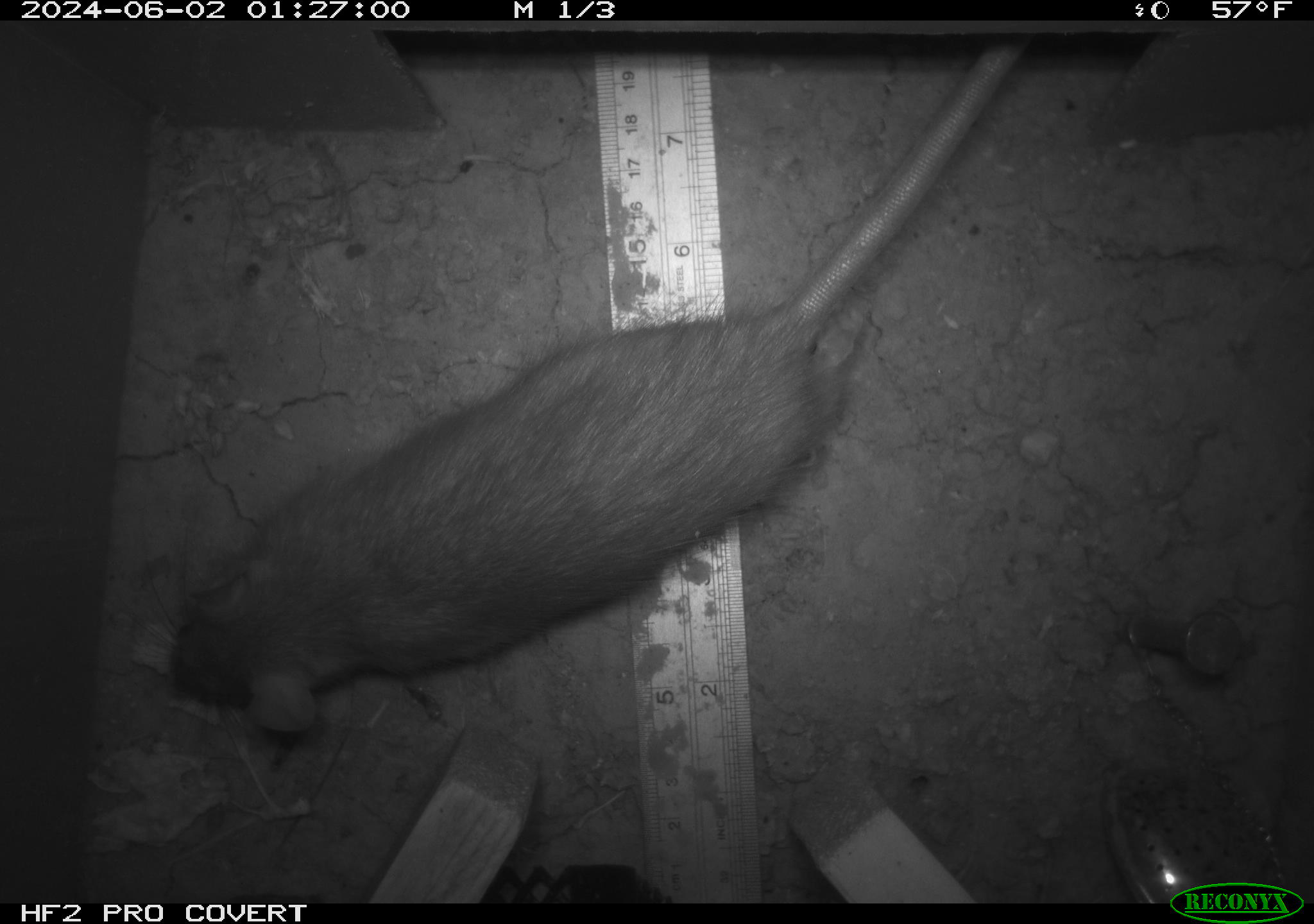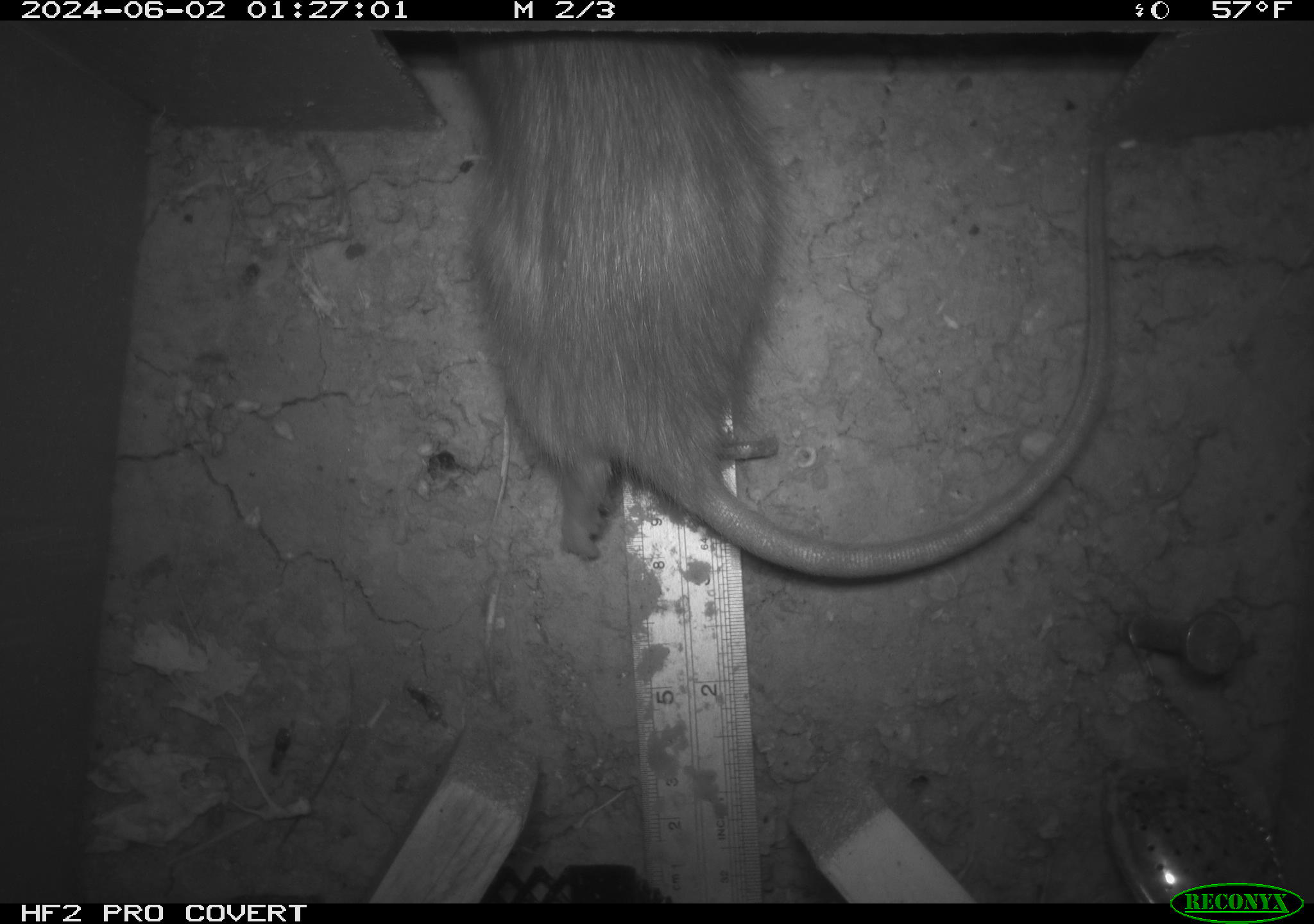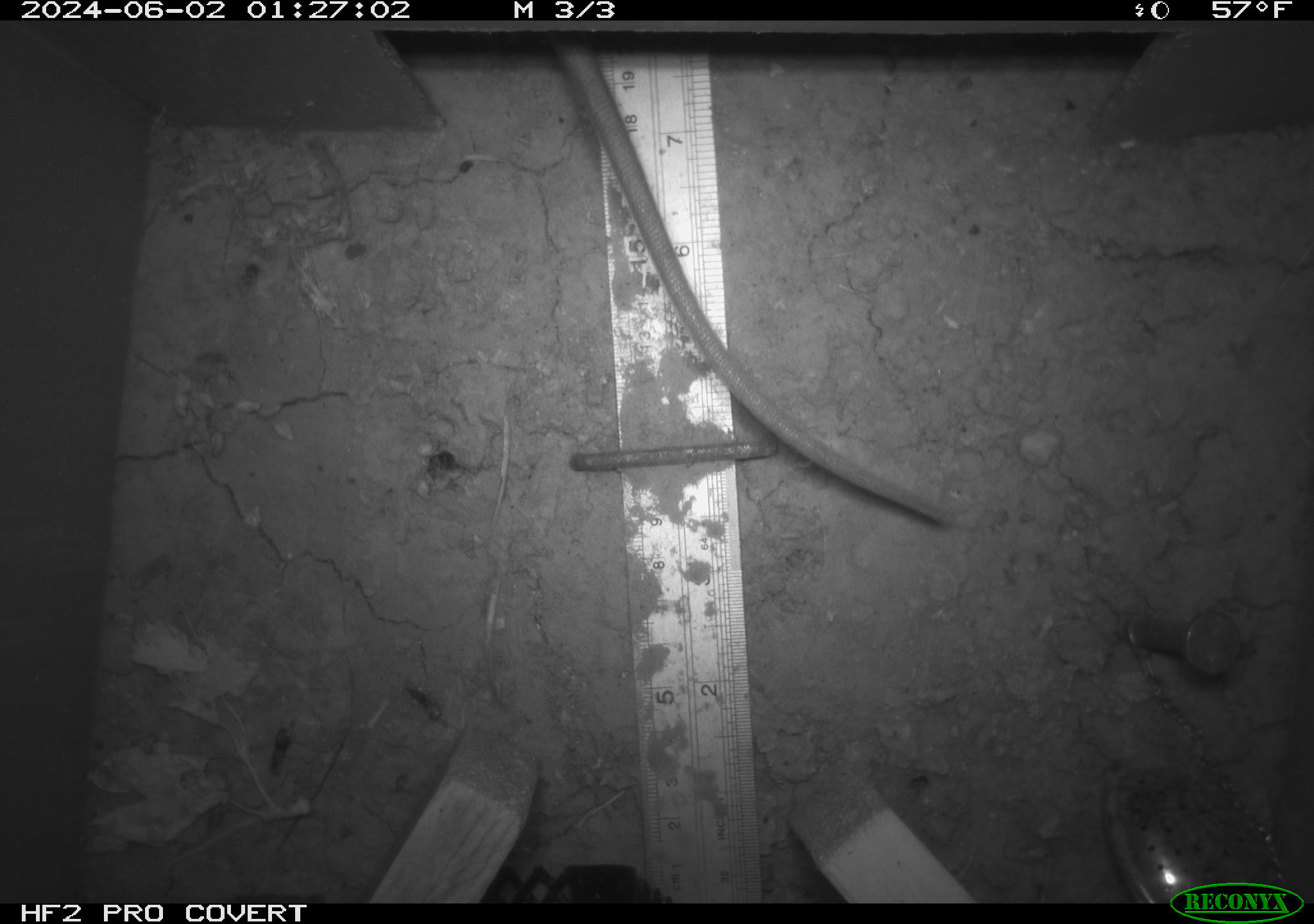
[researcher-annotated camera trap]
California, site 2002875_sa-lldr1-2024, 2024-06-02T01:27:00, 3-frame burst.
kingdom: Animalia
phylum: Chordata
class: Mammalia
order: Rodentia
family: Muridae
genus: Rattus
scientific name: Rattus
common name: rat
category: rattus species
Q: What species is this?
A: Rattus species (rat) (Rattus).